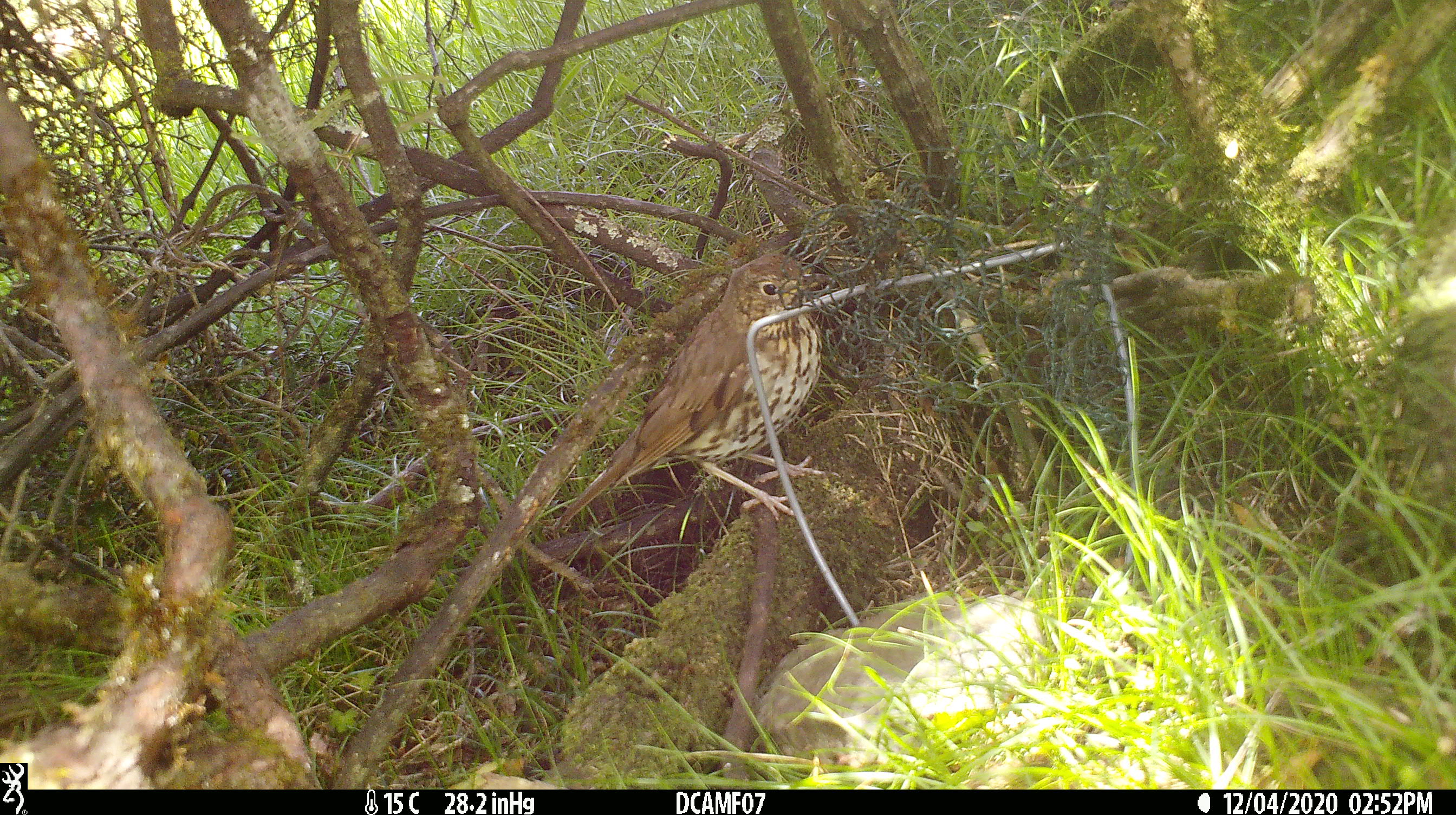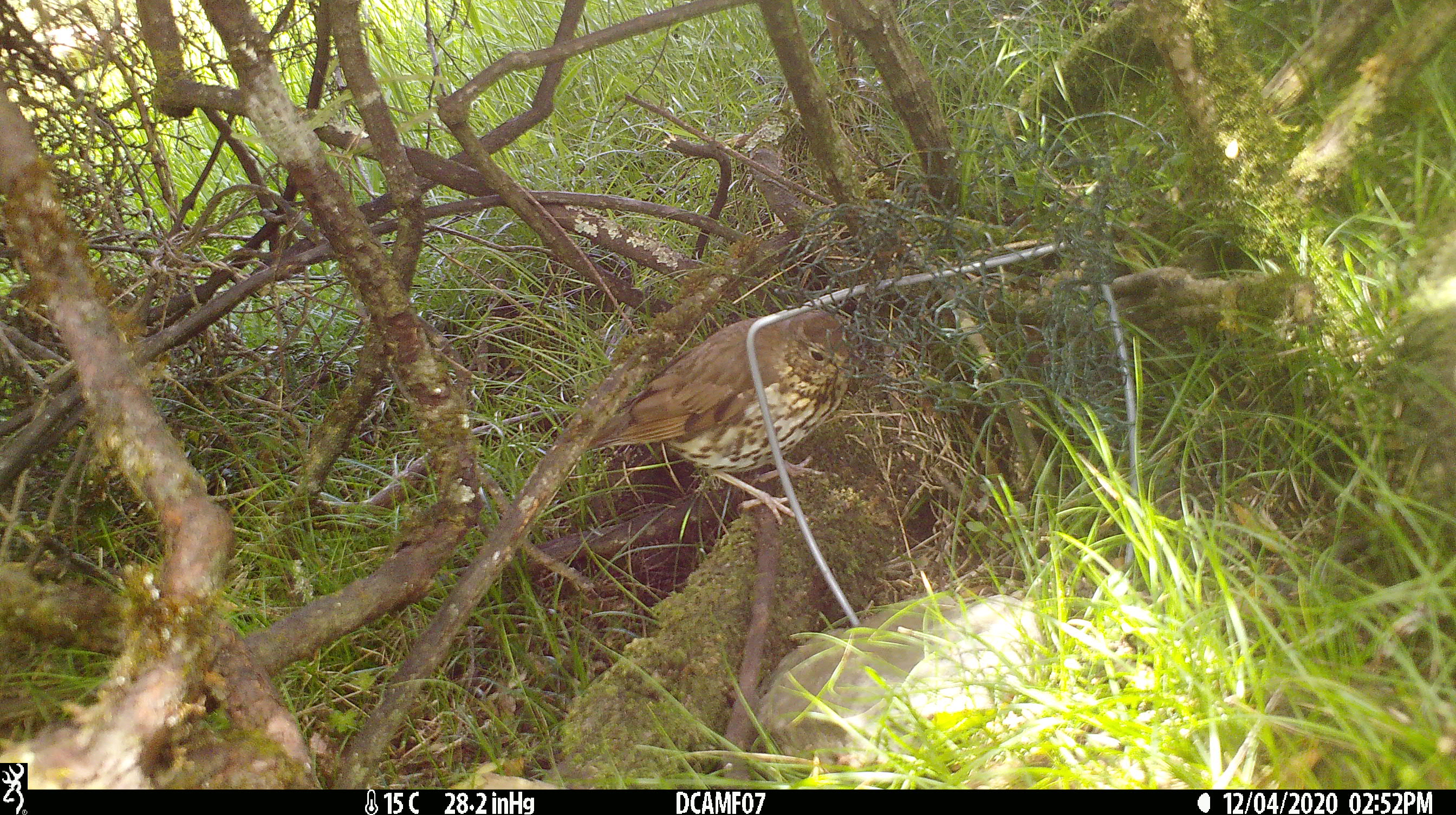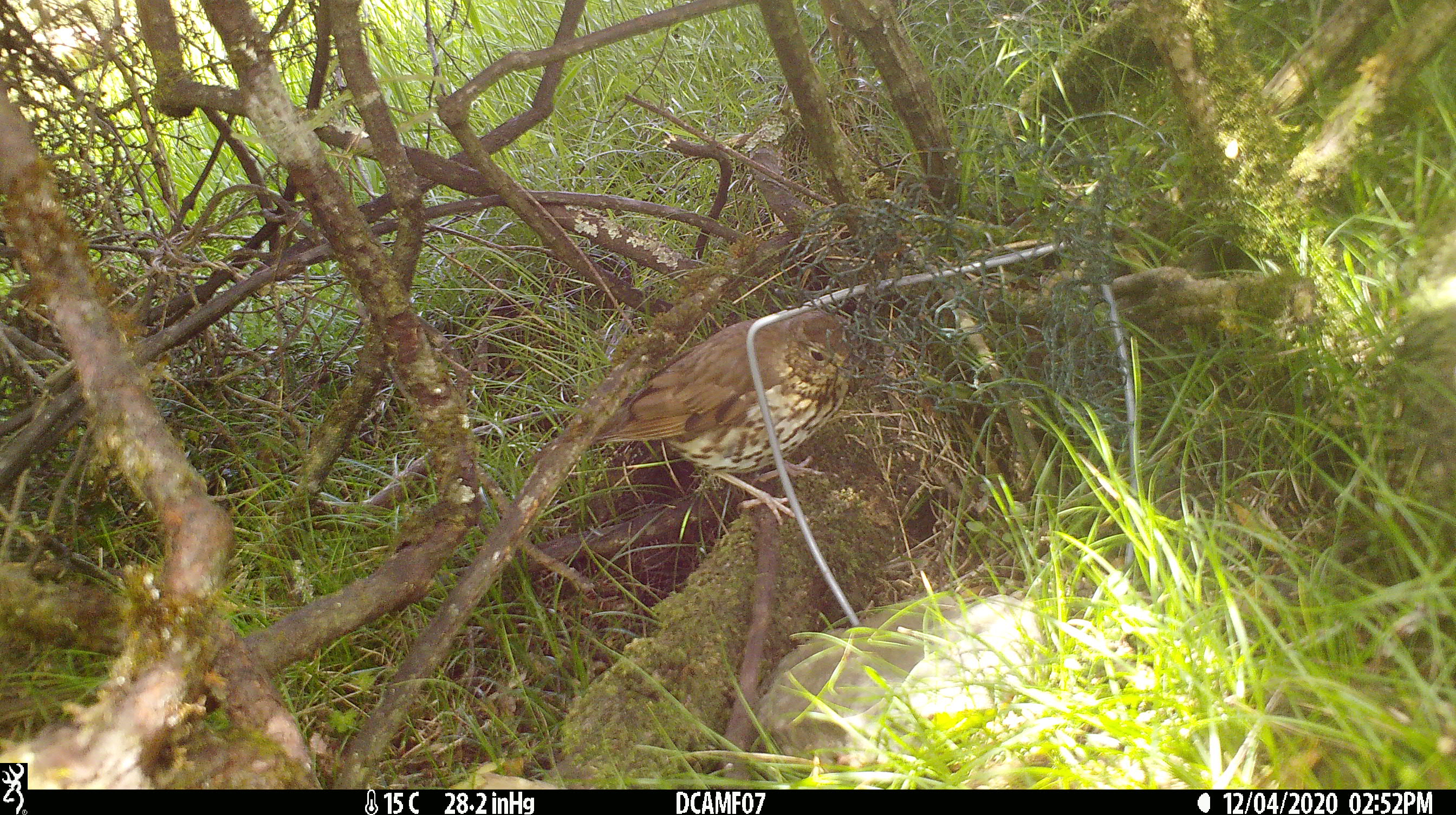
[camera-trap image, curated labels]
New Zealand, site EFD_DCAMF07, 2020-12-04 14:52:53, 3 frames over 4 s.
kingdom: Animalia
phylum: Chordata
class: Aves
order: Passeriformes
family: Turdidae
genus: Turdus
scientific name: Turdus philomelos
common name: song thrush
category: thrush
Thrush (song thrush) (Turdus philomelos).